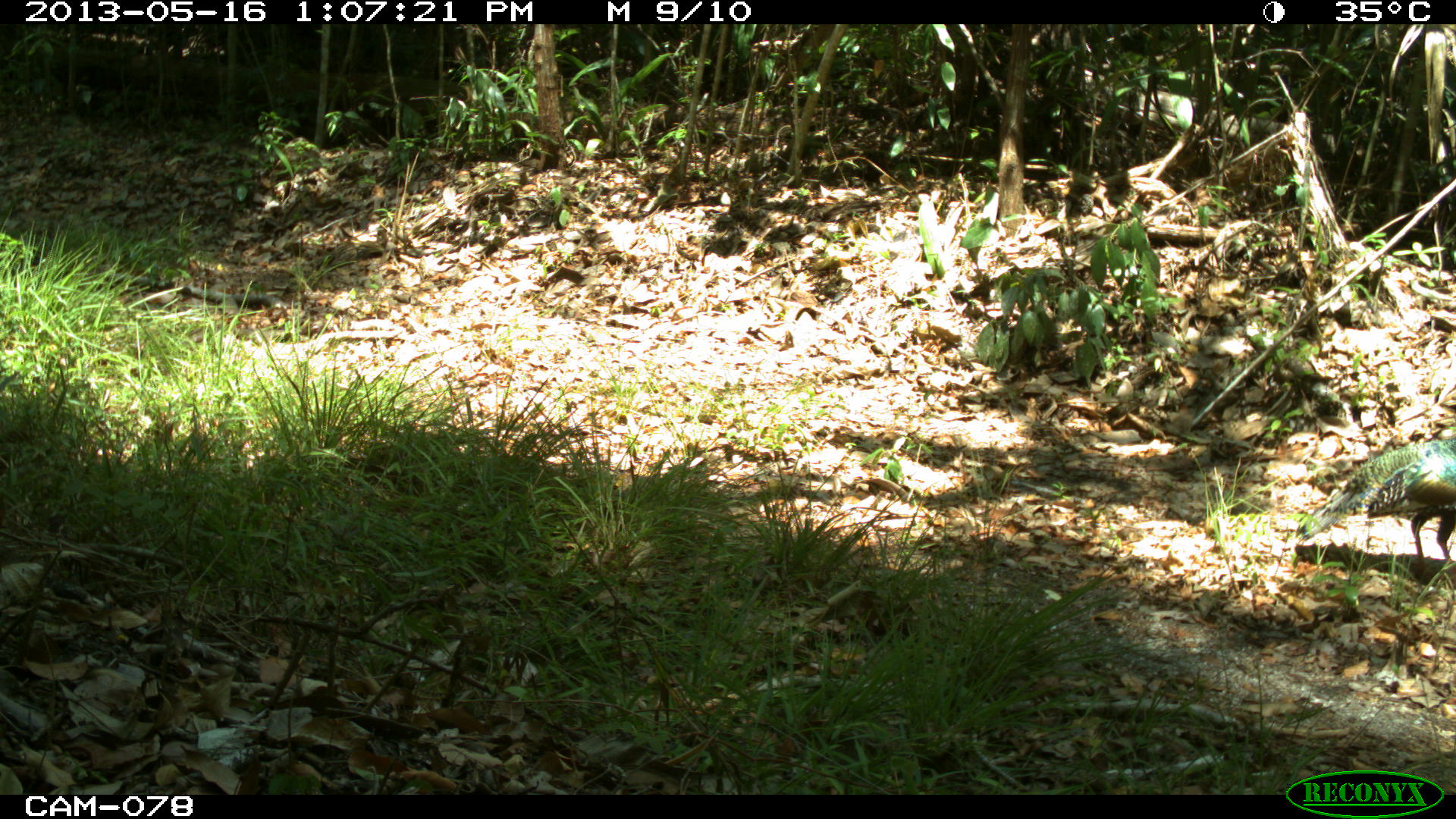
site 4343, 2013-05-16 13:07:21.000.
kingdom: Animalia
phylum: Chordata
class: Aves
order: Galliformes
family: Phasianidae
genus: Meleagris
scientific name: Meleagris ocellata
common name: ocellated turkey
Meleagris ocellata (ocellated turkey), count 1, sex female.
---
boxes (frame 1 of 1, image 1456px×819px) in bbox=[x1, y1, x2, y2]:
meleagris ocellata: bbox=[1292, 438, 1456, 582]